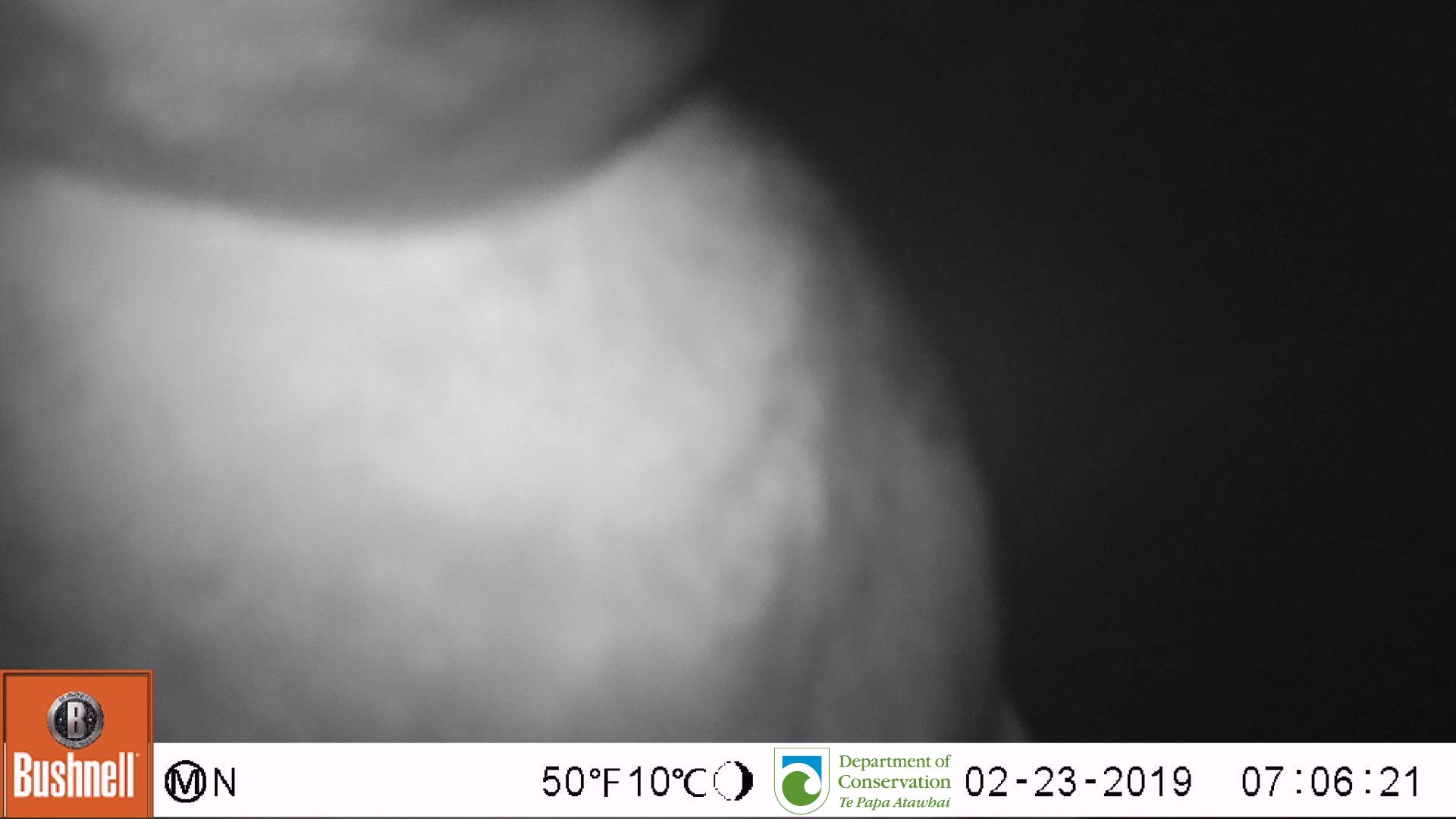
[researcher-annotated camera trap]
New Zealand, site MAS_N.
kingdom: Animalia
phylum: Chordata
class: Aves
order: Sphenisciformes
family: Spheniscidae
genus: Megadyptes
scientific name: Megadyptes antipodes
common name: yellow-eyed penguin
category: yellow eyed penguin